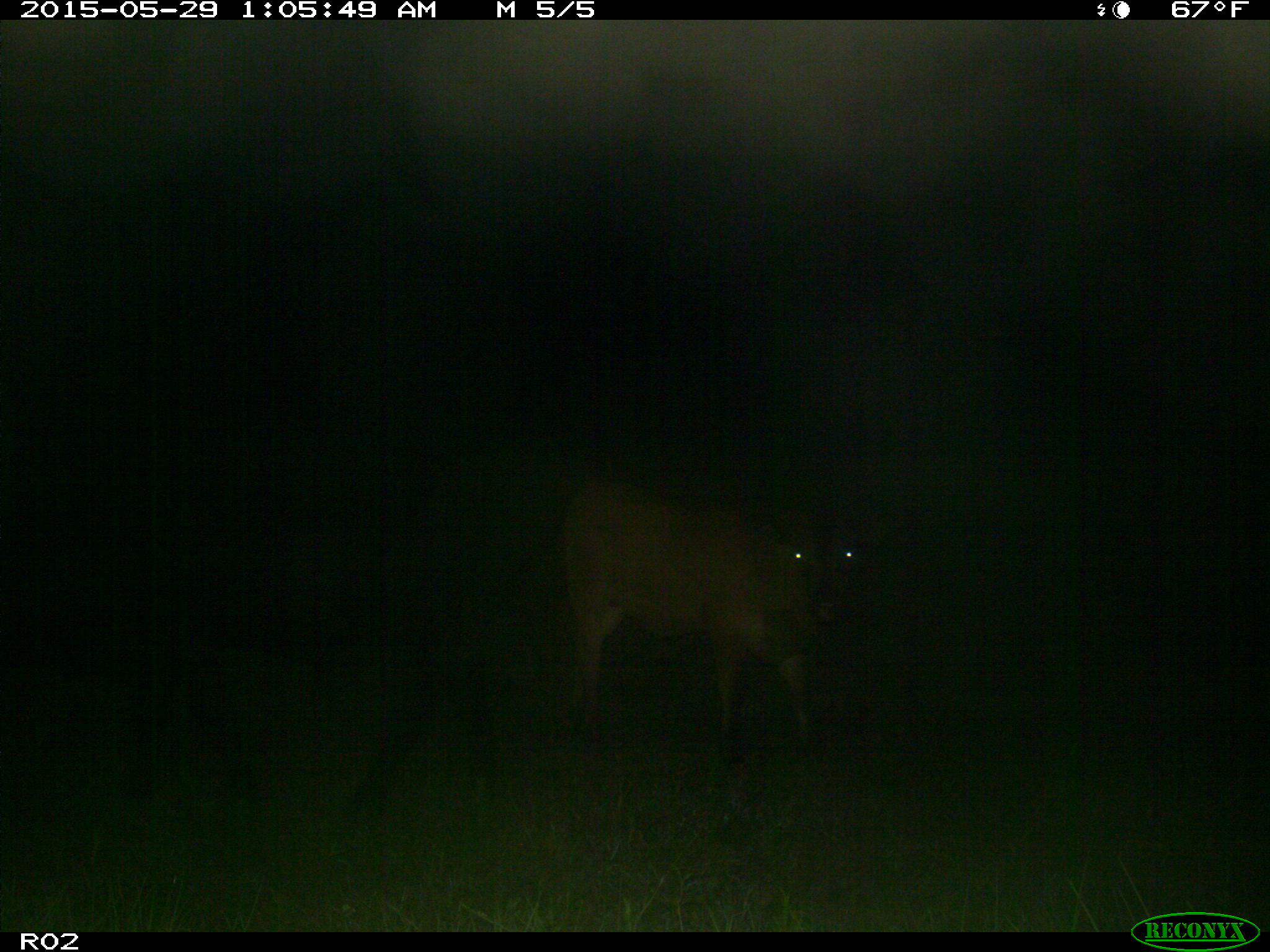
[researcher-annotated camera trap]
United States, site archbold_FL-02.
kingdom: Animalia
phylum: Chordata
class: Mammalia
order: Artiodactyla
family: Bovidae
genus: Bos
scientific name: Bos taurus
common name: domestic cow